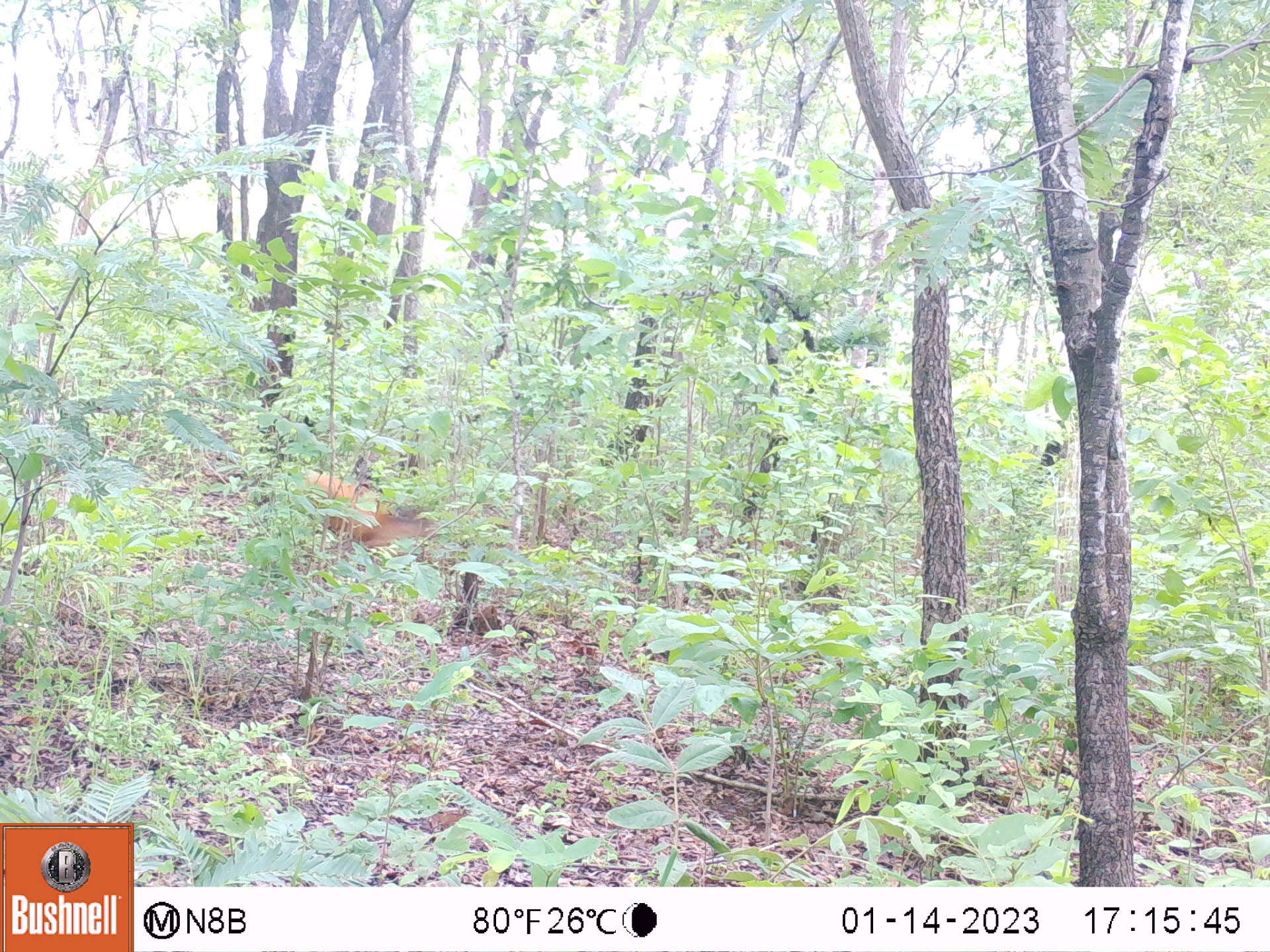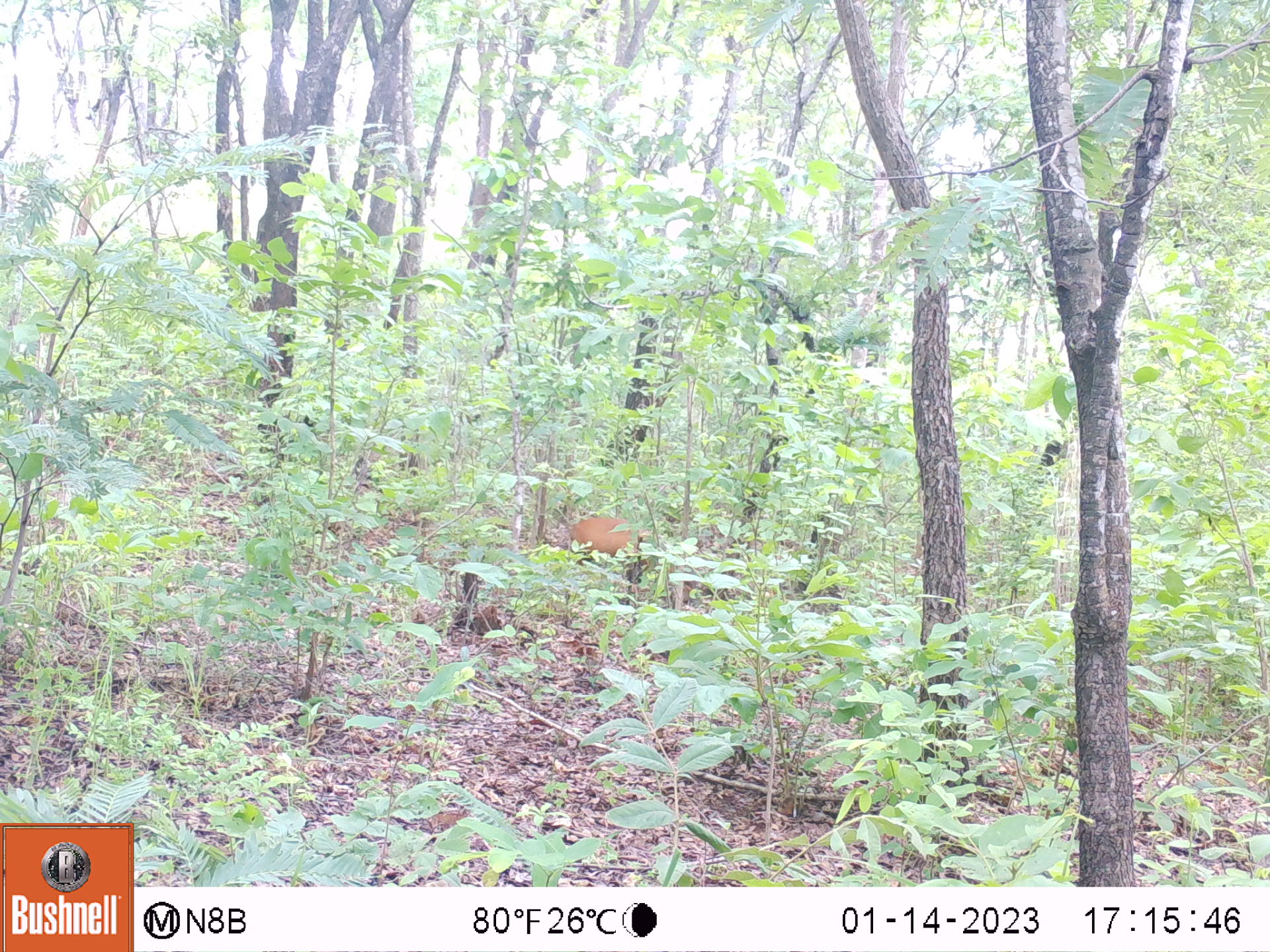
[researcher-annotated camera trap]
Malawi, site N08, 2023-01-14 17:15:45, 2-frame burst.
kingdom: Animalia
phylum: Chordata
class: Mammalia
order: Artiodactyla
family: Bovidae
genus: Cephalophorus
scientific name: Cephalophorus natalensis natalensis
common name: red duiker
Red duiker (Cephalophorus natalensis natalensis), count 1.